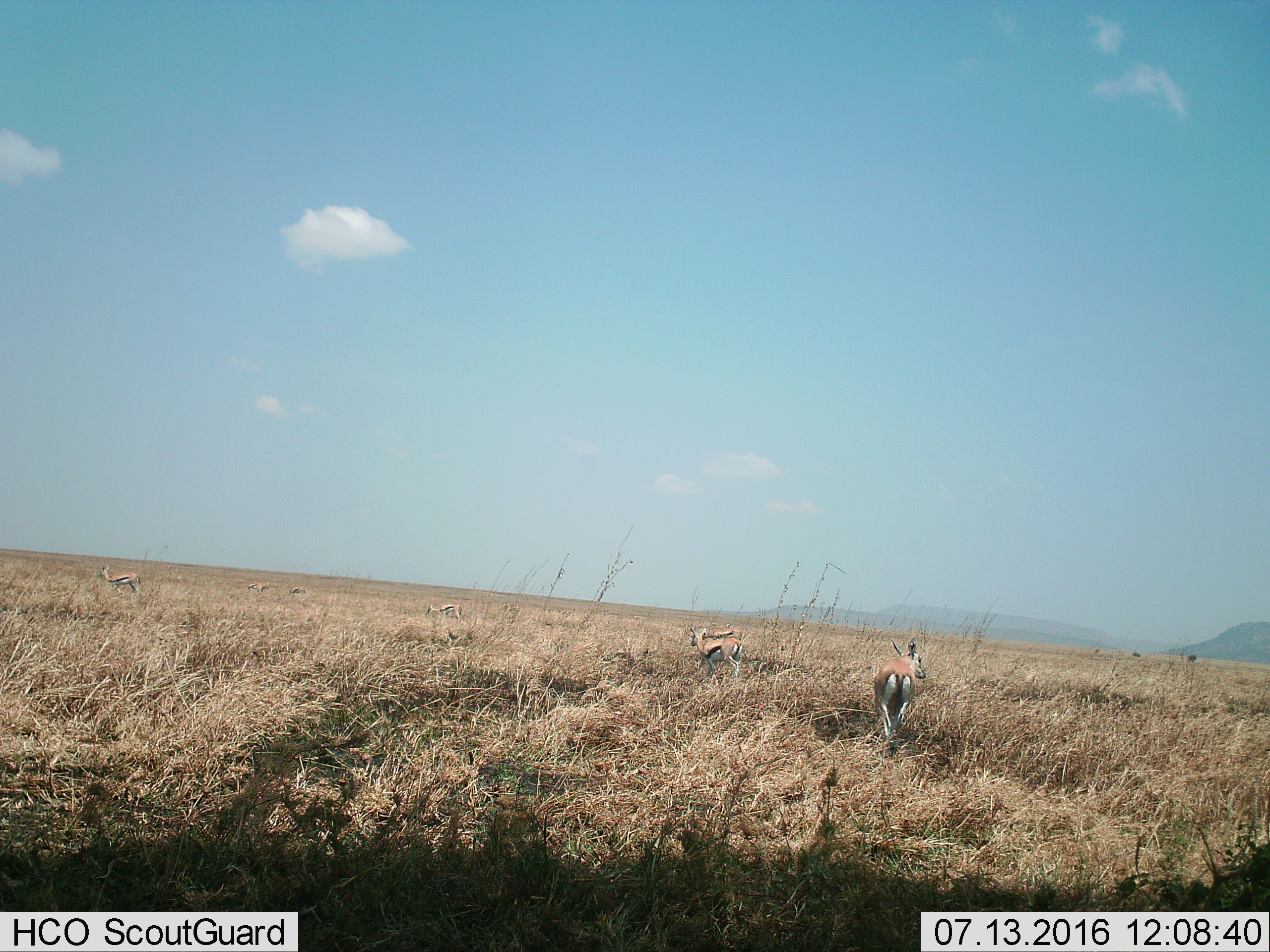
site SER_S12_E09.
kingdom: Animalia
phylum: Chordata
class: Mammalia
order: Artiodactyla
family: Bovidae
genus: Eudorcas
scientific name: Eudorcas thomsonii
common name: thomson's gazelle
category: gazellethomsons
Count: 7.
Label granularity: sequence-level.